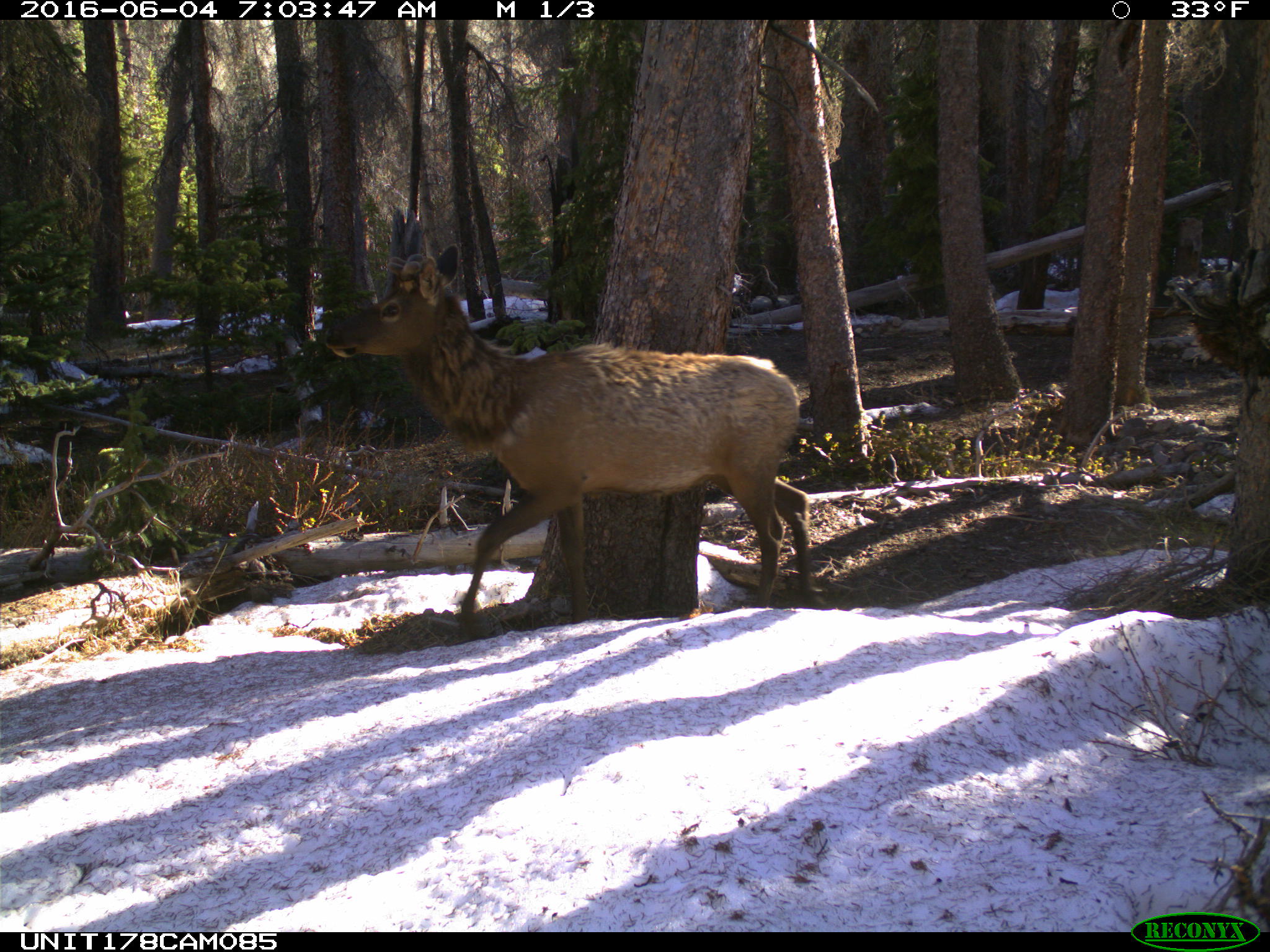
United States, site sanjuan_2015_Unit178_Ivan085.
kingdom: Animalia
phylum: Chordata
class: Mammalia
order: Artiodactyla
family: Cervidae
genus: Cervus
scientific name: Cervus elaphus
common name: red deer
Cervus elaphus (red deer).